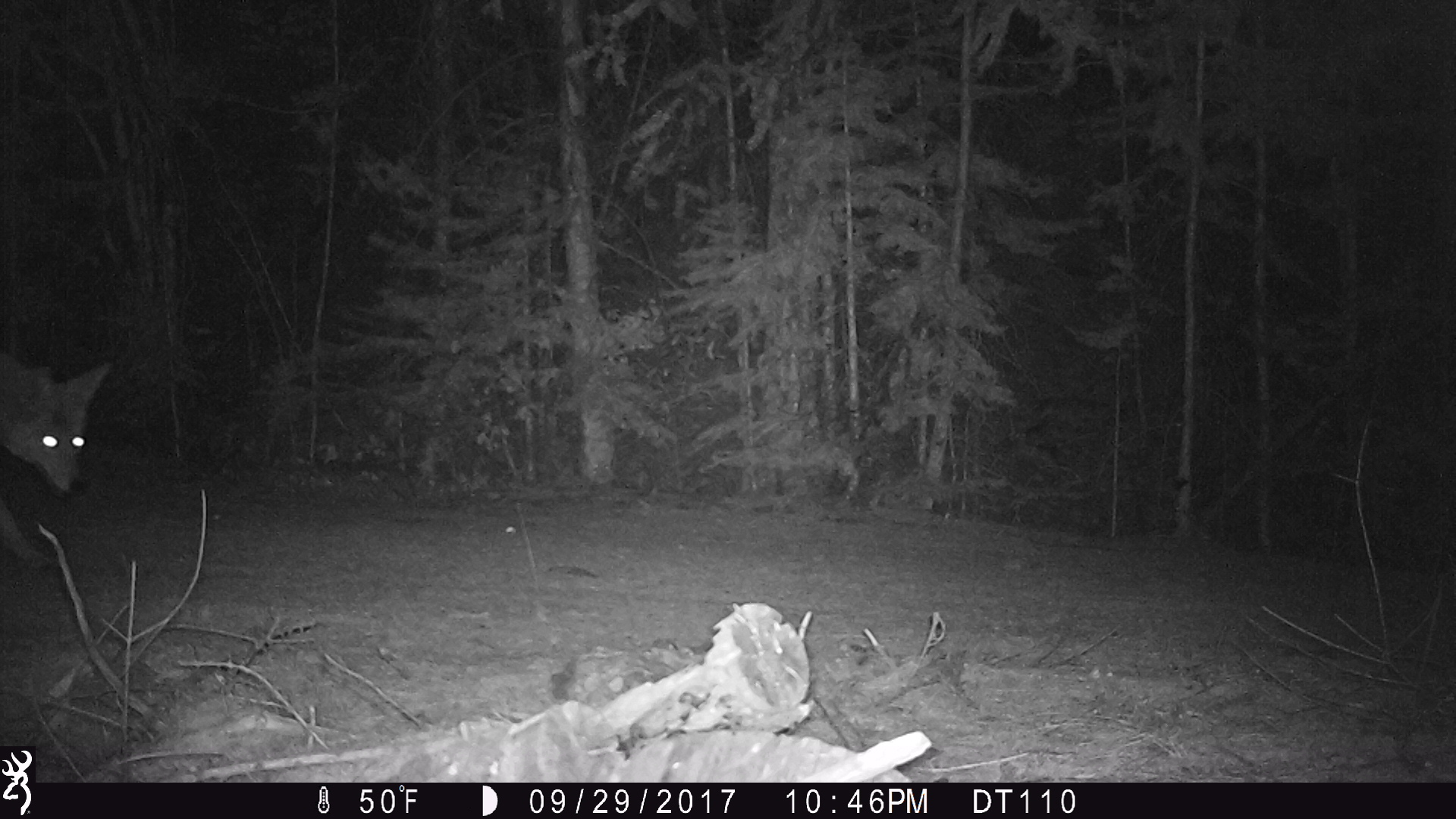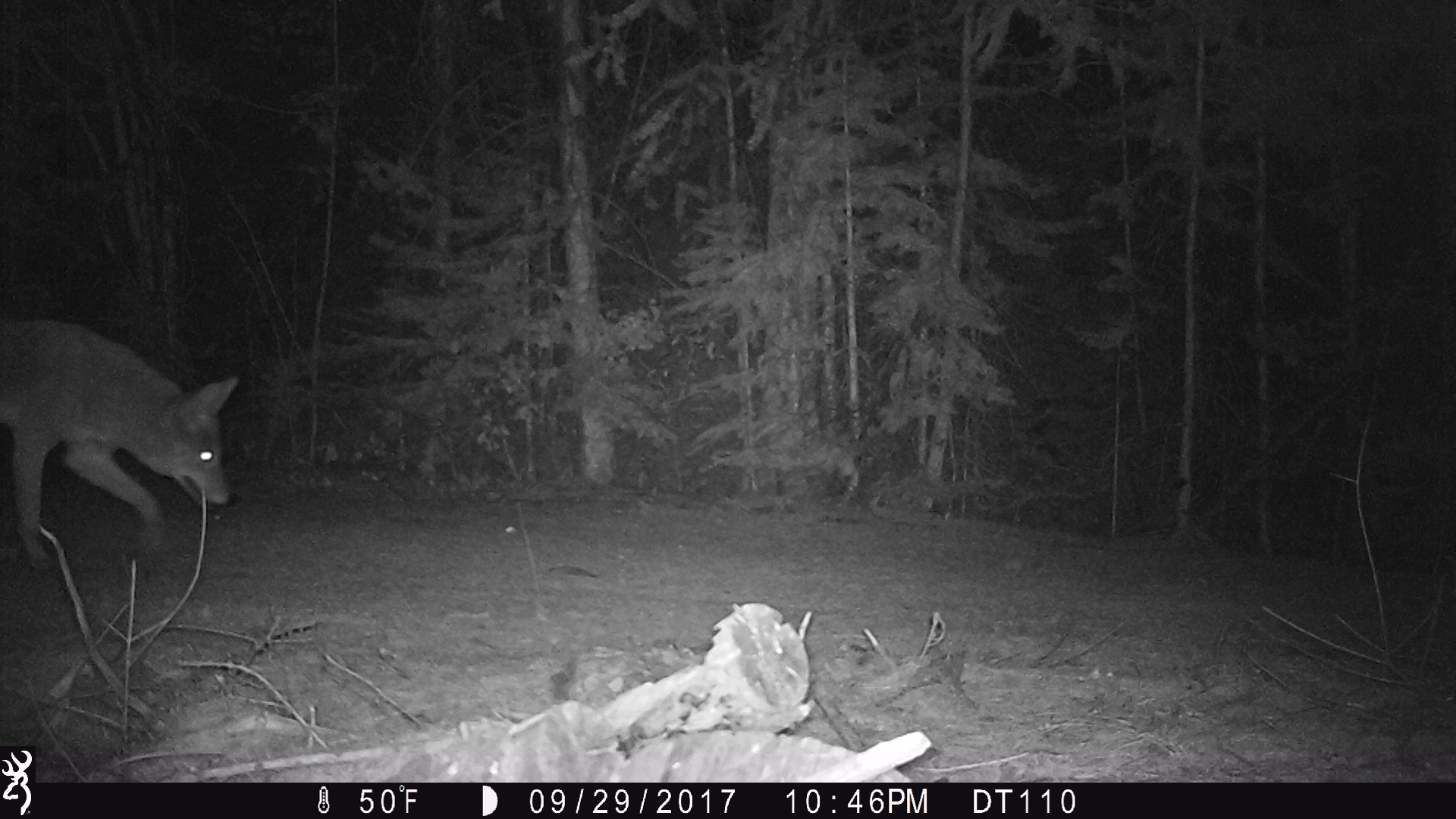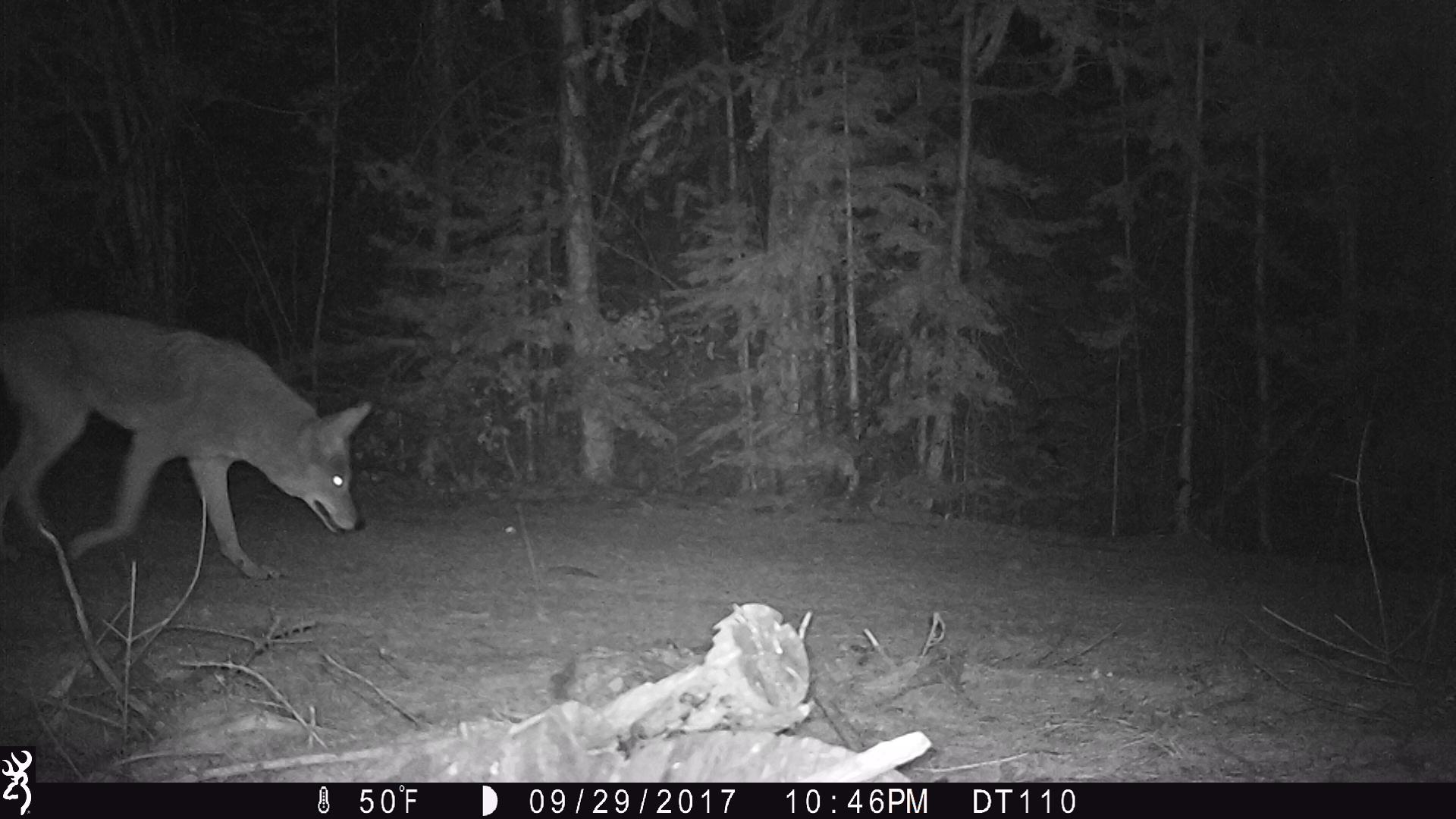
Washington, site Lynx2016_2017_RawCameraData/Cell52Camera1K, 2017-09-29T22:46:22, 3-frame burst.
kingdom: Animalia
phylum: Chordata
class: Mammalia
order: Carnivora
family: Canidae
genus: Canis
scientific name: Canis latrans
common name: coyote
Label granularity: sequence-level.